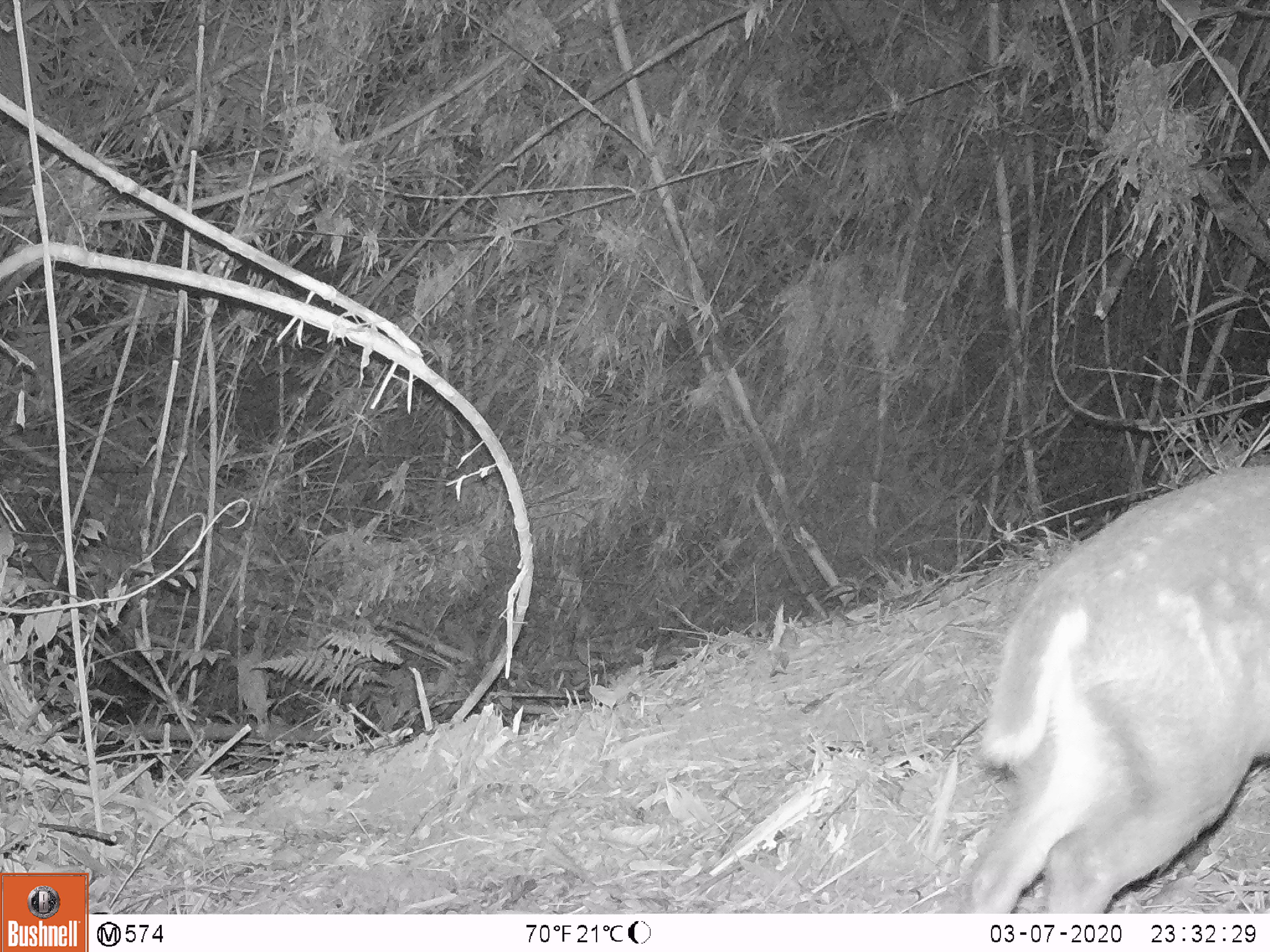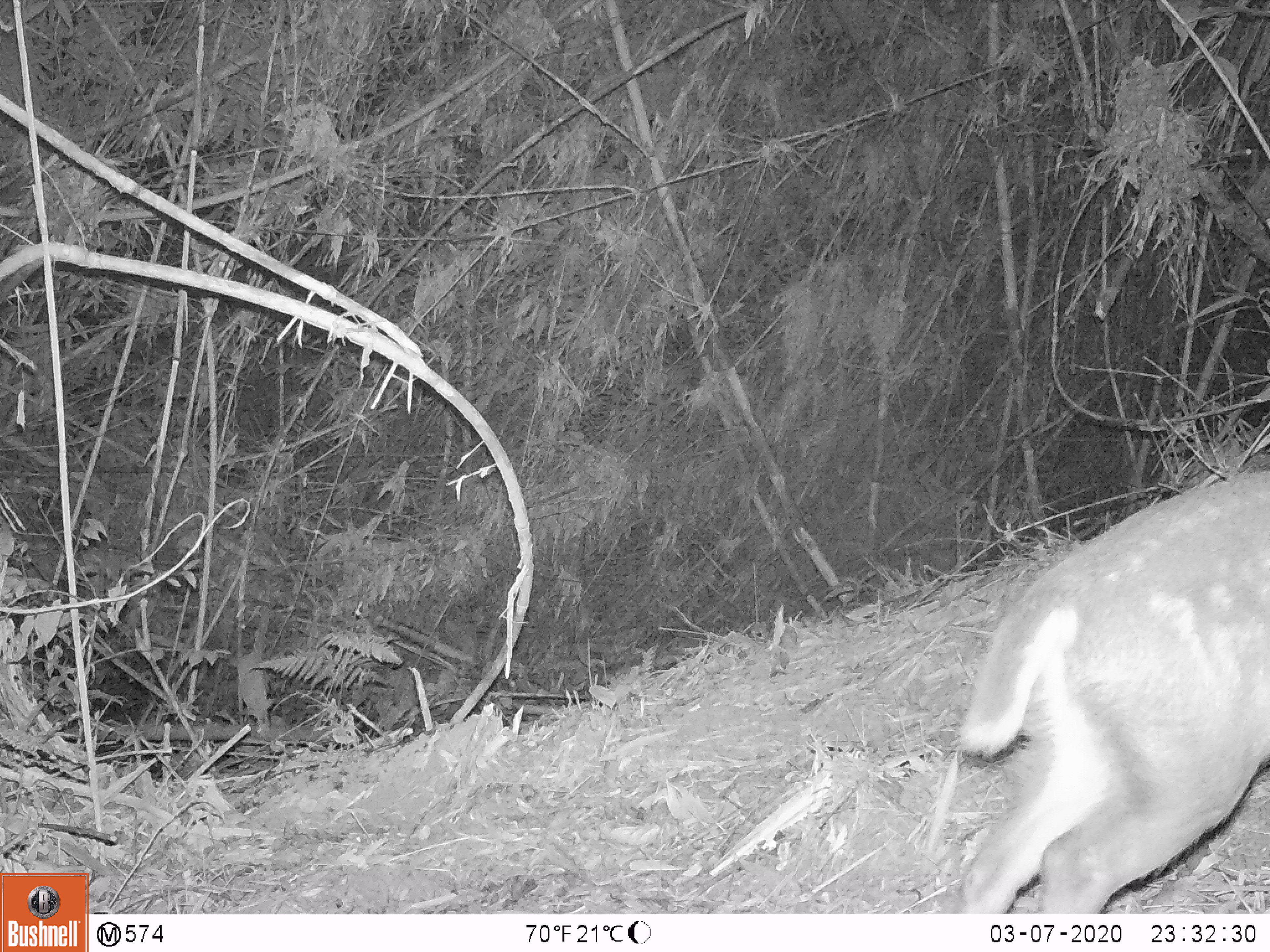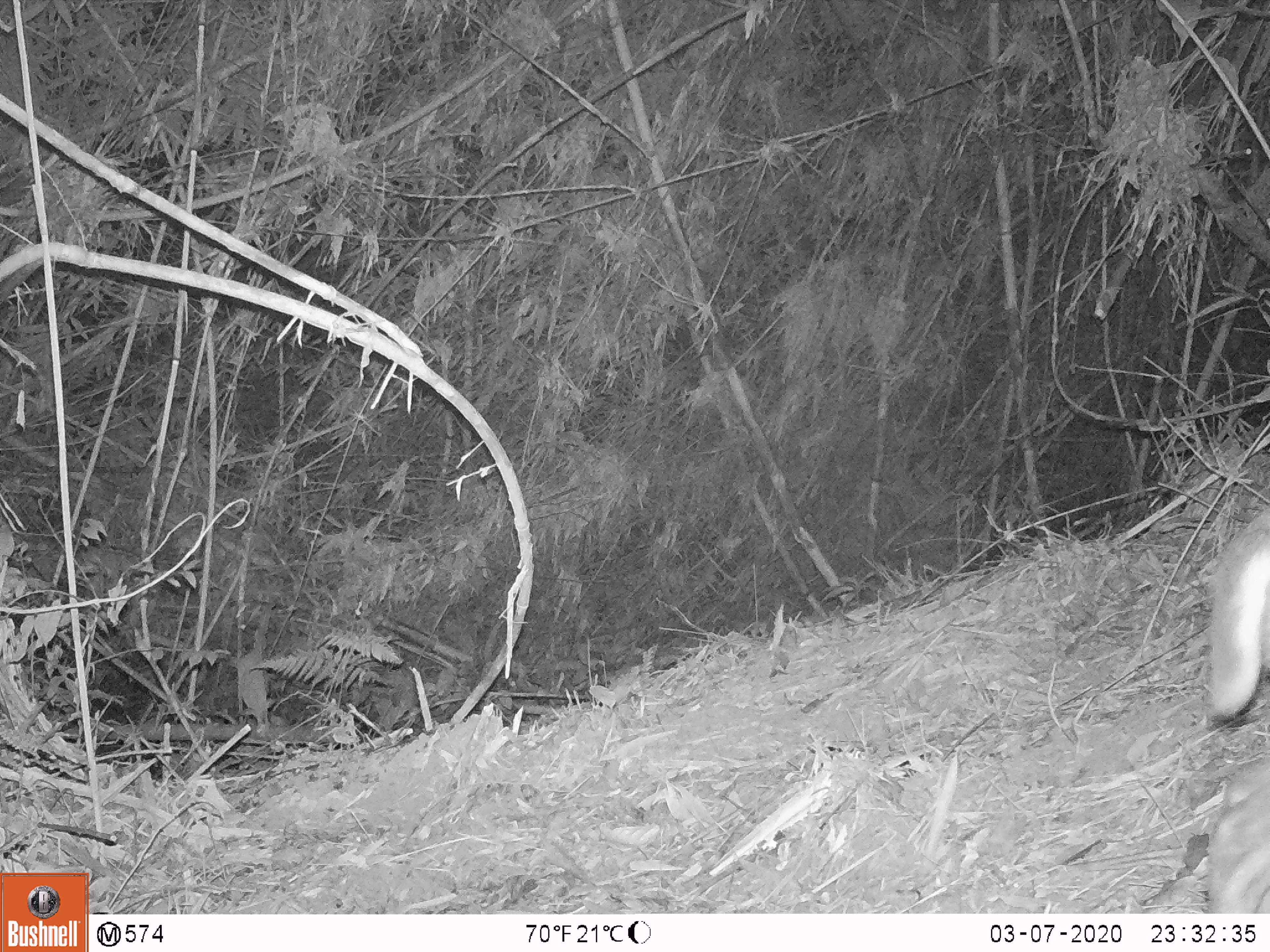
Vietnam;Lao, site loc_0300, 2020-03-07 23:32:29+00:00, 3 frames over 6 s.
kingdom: Animalia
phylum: Chordata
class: Mammalia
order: Artiodactyla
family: Cervidae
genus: Muntiacus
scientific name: Muntiacus rooseveltorum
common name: roosevelt's muntjac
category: roosevelts muntjac group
Roosevelts muntjac group (roosevelt's muntjac) (Muntiacus rooseveltorum). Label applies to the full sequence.